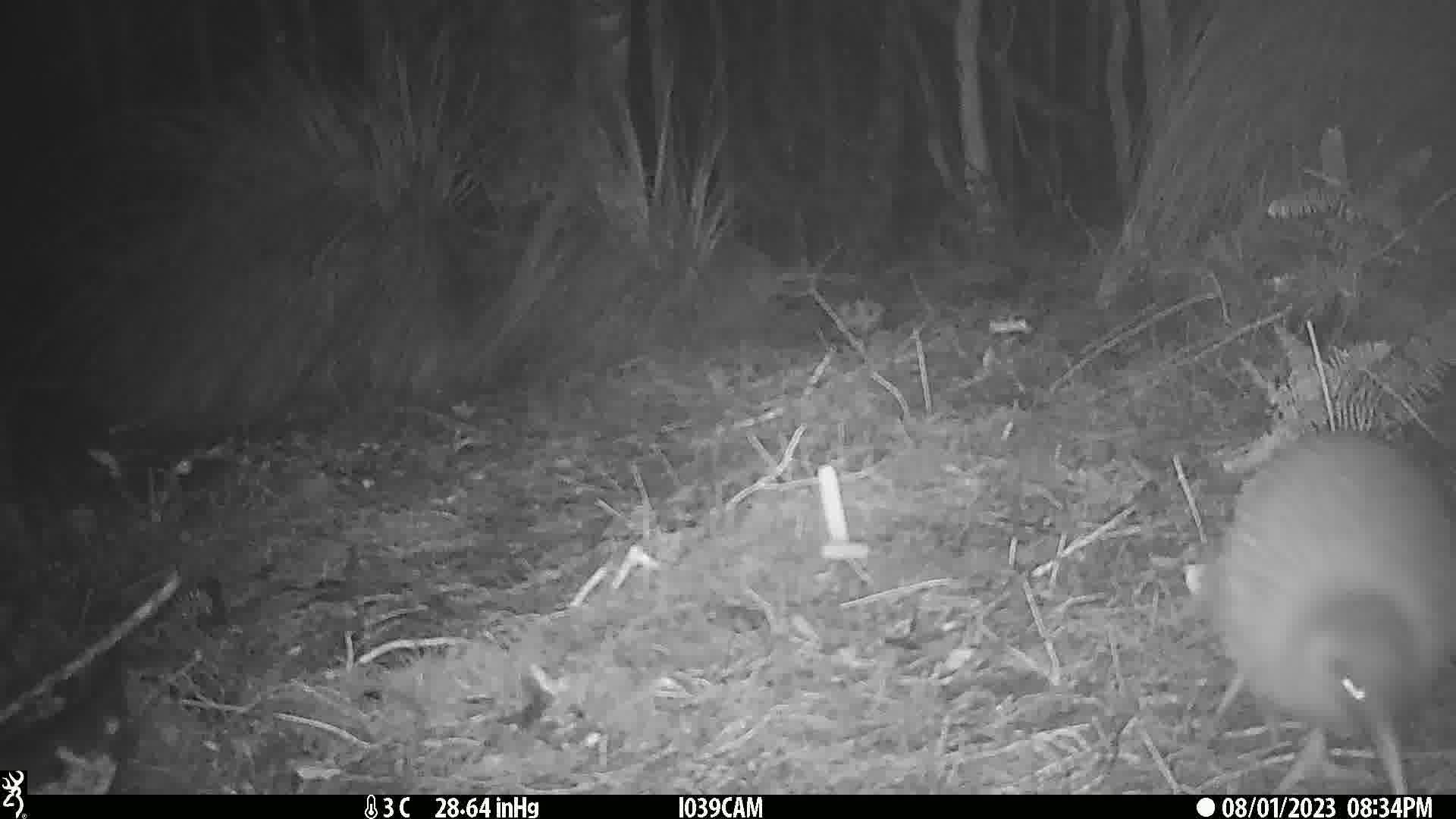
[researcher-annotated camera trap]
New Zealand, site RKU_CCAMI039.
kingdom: Animalia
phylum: Chordata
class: Aves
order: Apterygiformes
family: Apterygidae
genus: Apteryx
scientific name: Apteryx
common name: kiwi